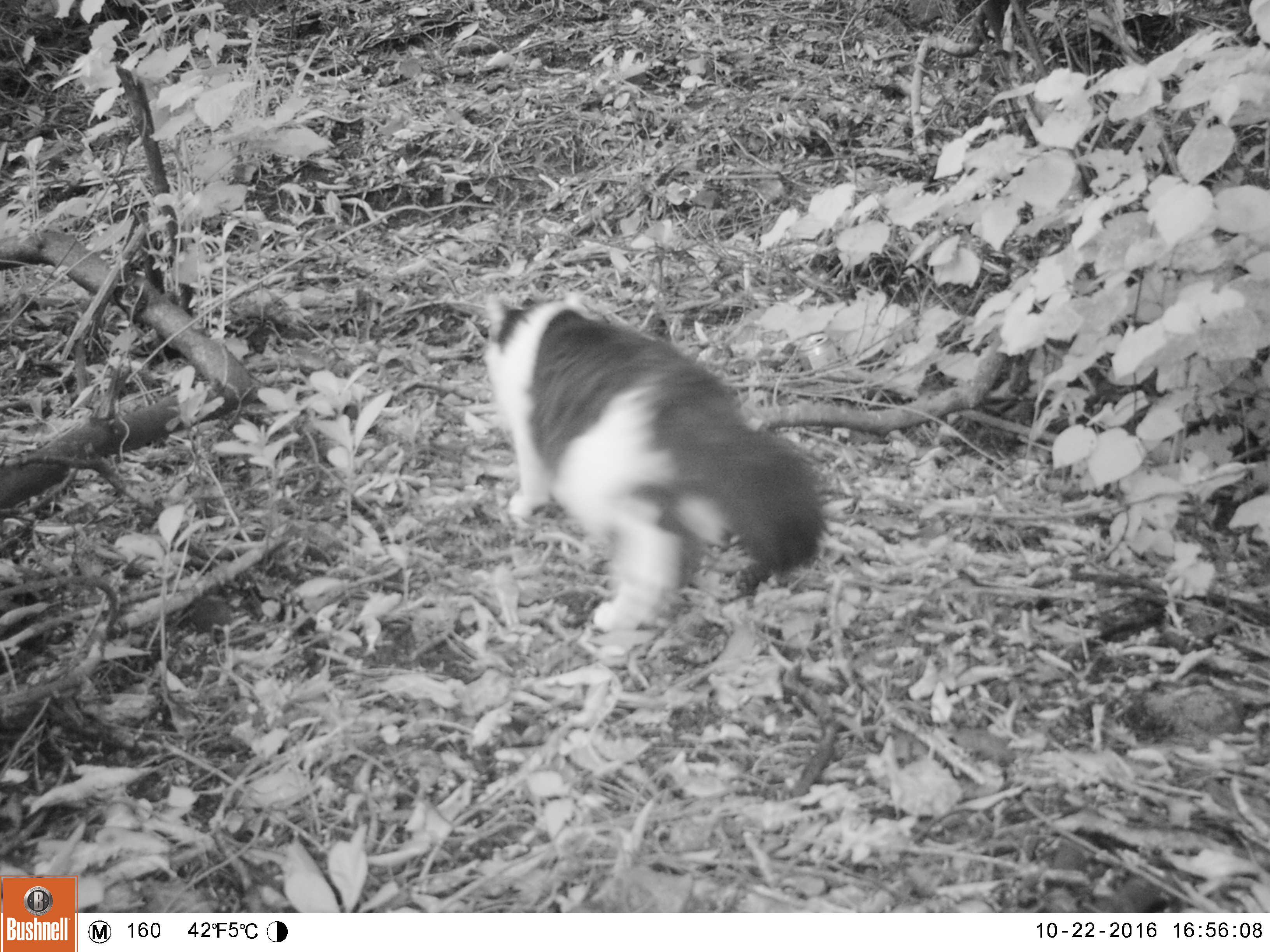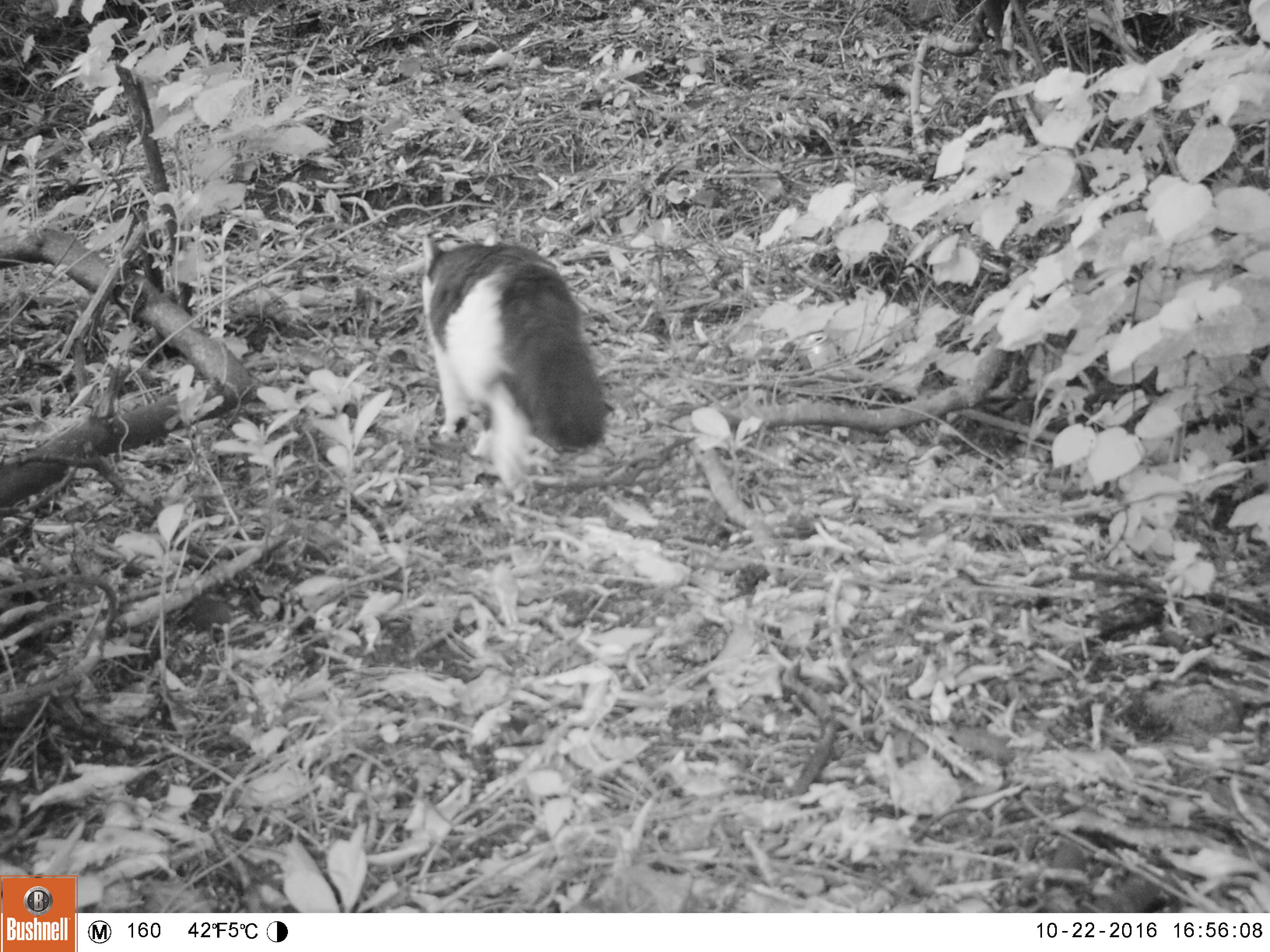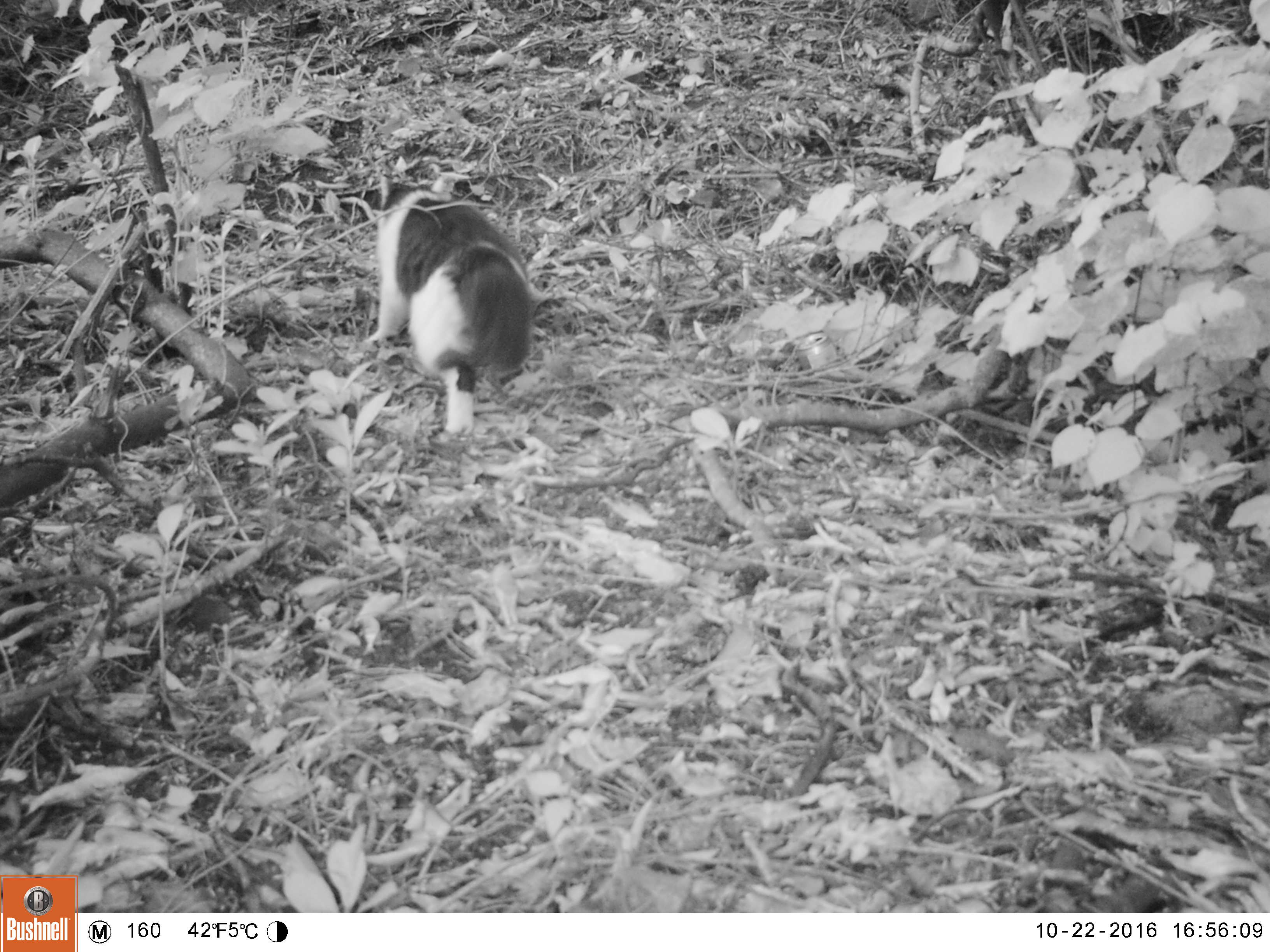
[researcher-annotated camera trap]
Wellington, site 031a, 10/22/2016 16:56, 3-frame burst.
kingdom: Animalia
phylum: Chordata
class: Mammalia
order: Carnivora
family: Felidae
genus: Felis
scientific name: Felis catus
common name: cat